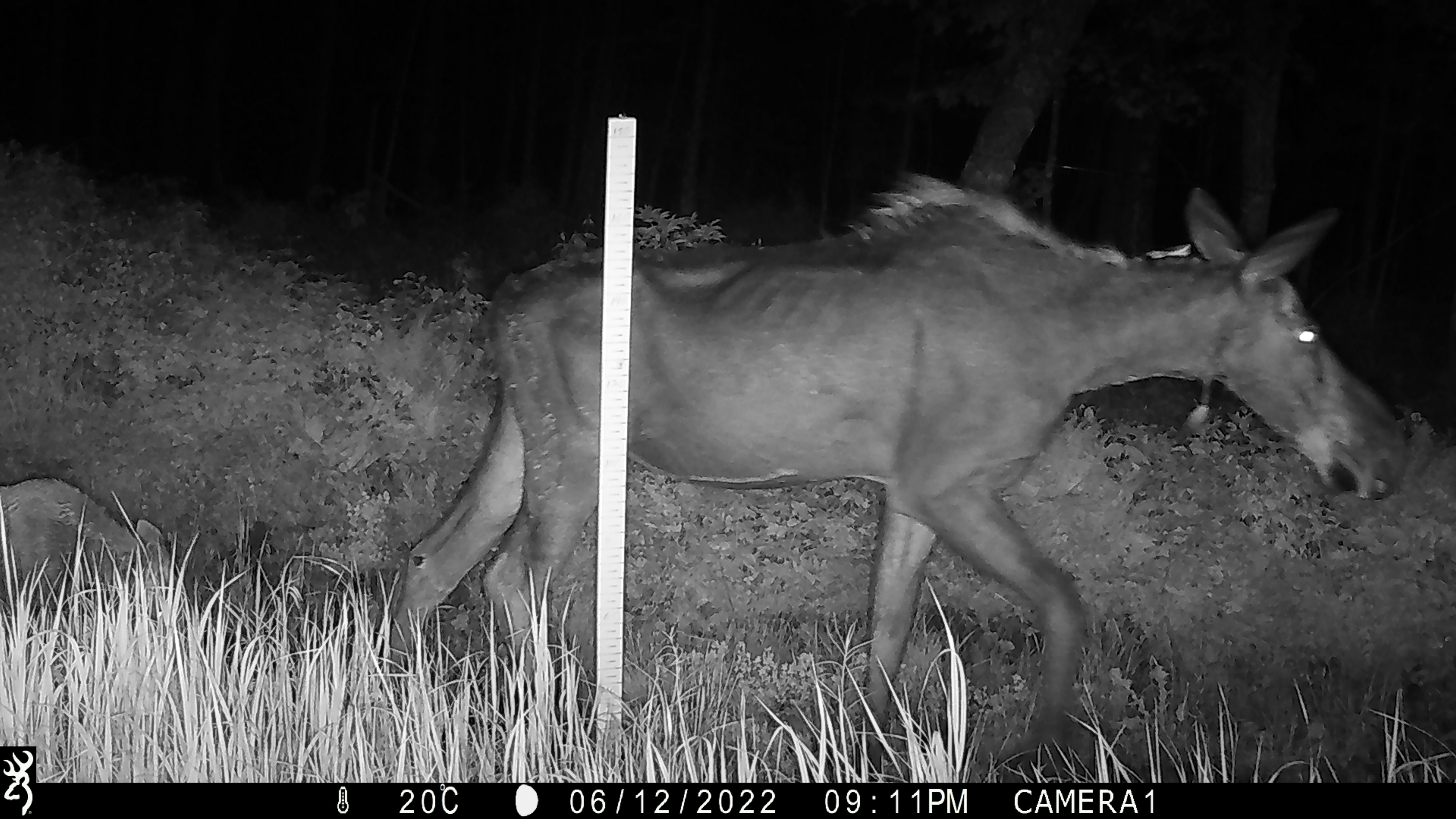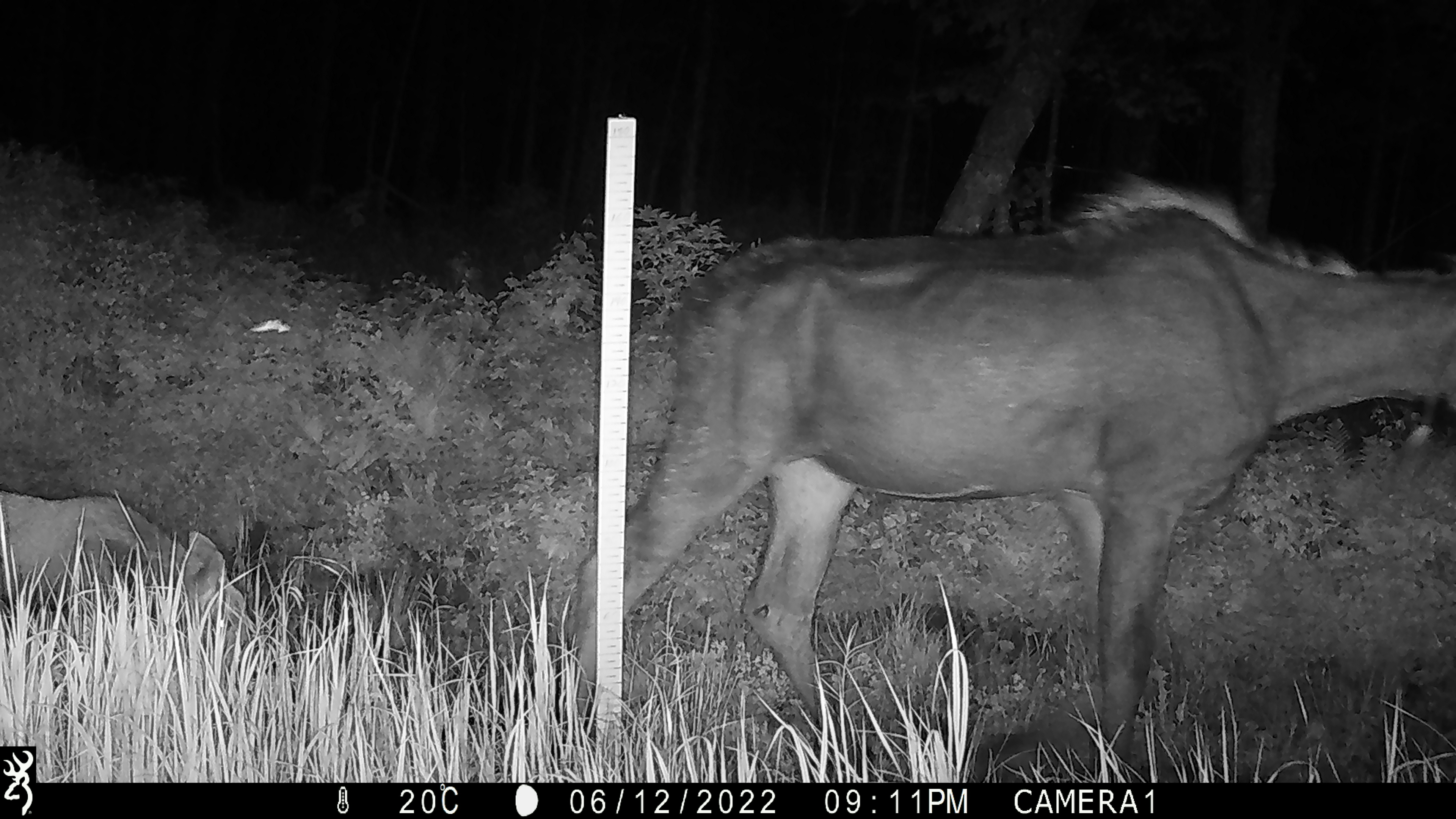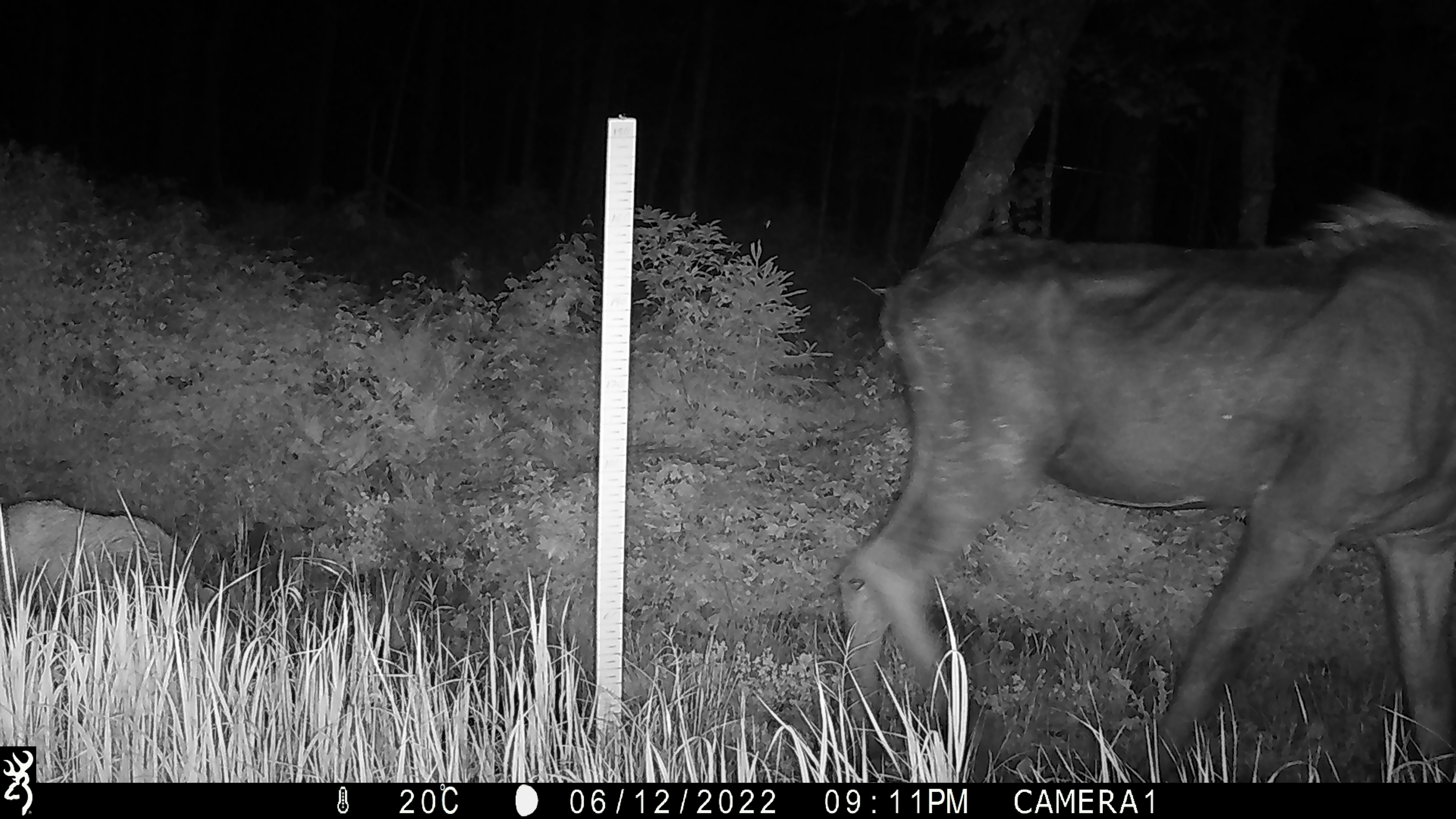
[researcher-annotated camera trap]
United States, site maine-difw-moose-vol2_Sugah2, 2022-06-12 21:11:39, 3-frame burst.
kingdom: Animalia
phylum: Chordata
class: Mammalia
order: Artiodactyla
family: Cervidae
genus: Alces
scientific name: Alces alces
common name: moose